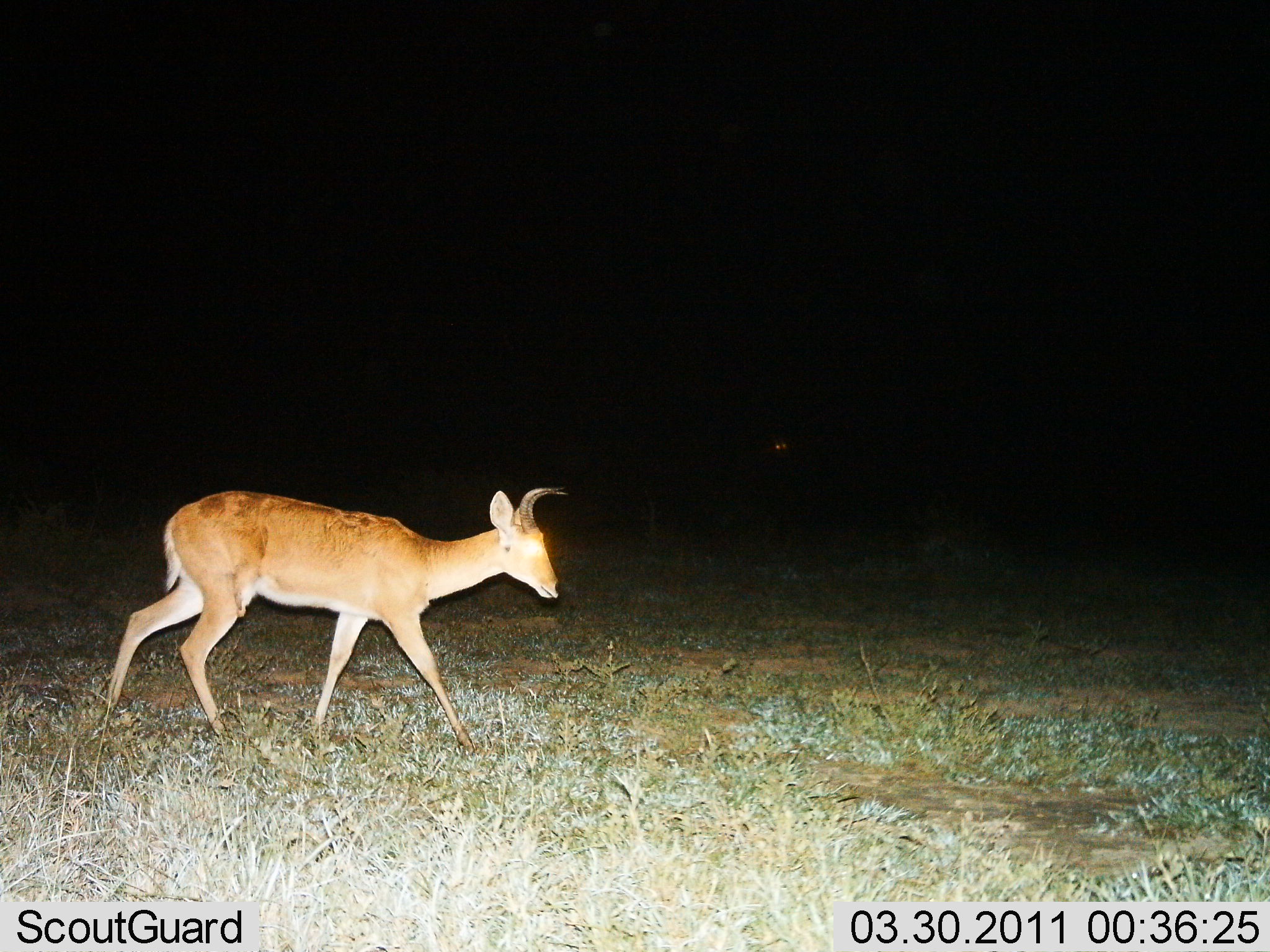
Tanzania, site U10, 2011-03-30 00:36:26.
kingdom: Animalia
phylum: Chordata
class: Mammalia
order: Artiodactyla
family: Bovidae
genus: Redunca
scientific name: Redunca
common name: reedbuck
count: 1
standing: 13%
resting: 0%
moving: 93%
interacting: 0%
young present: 0%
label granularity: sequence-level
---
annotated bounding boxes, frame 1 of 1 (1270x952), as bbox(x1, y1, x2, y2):
animal: bbox(104, 485, 570, 759)